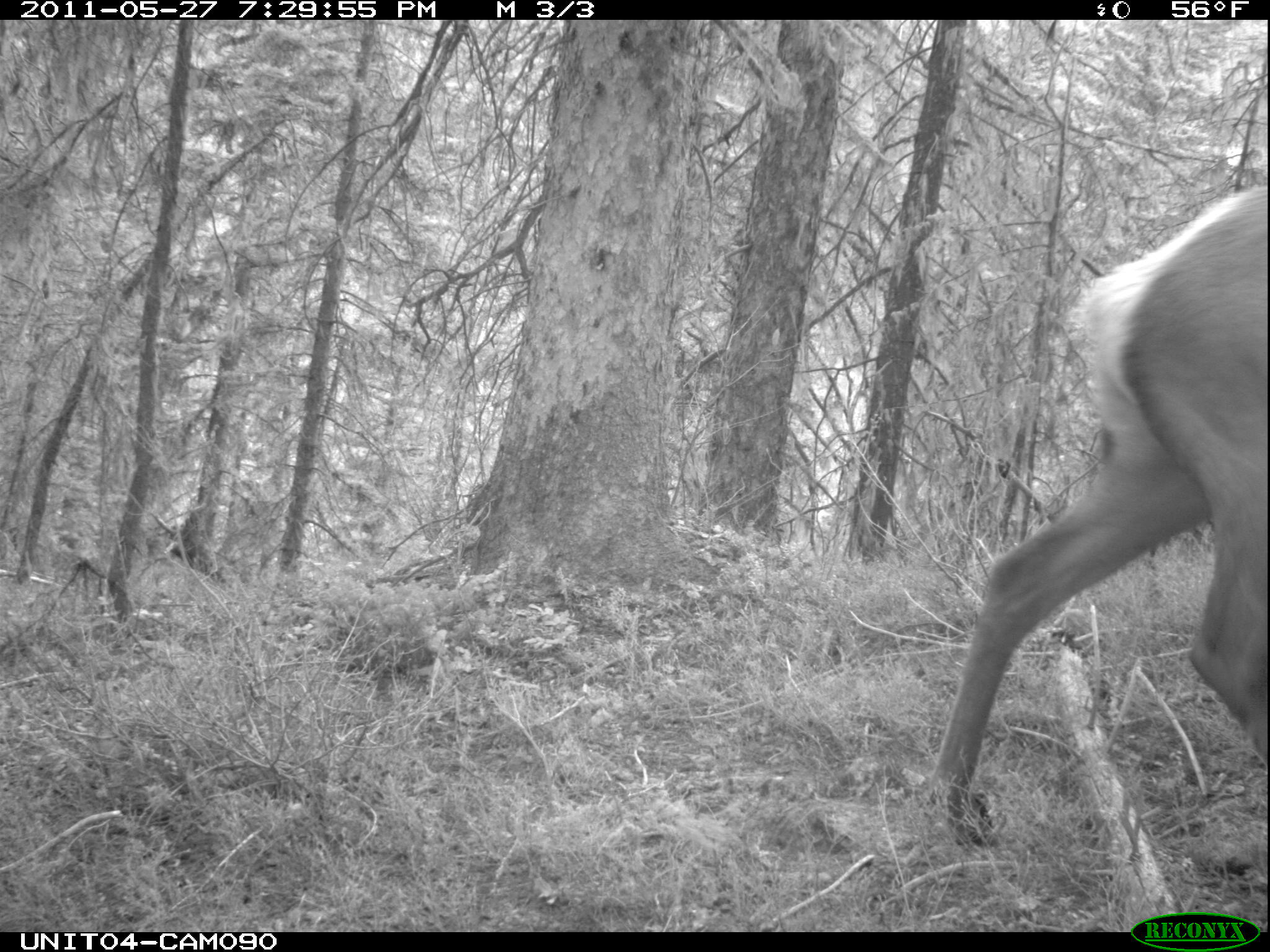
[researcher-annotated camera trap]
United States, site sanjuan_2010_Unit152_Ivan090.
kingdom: Animalia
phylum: Chordata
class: Mammalia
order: Artiodactyla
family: Cervidae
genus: Cervus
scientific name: Cervus elaphus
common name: red deer